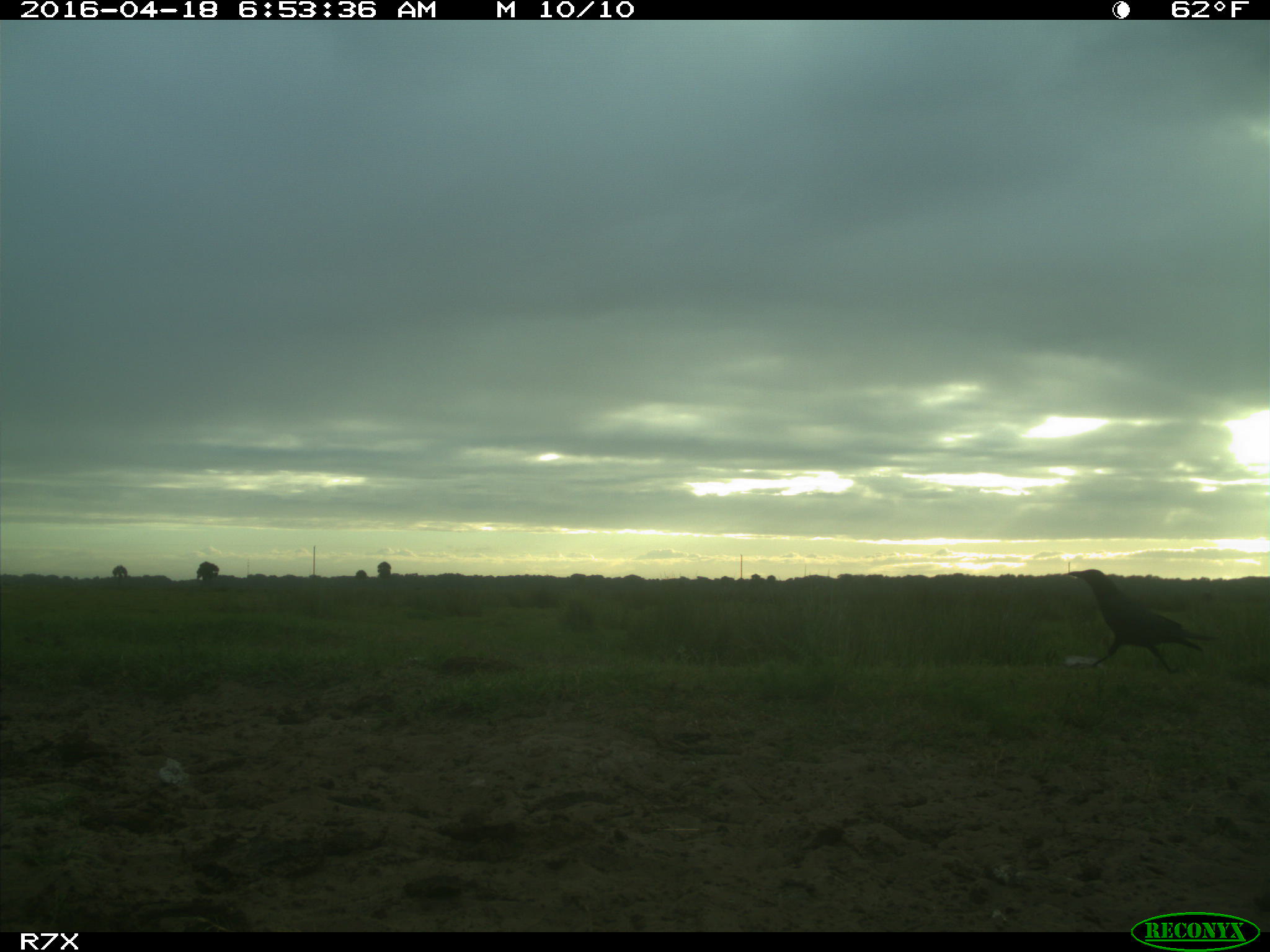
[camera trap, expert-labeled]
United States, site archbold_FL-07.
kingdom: Animalia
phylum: Chordata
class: Aves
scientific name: Aves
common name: birds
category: unidentified bird